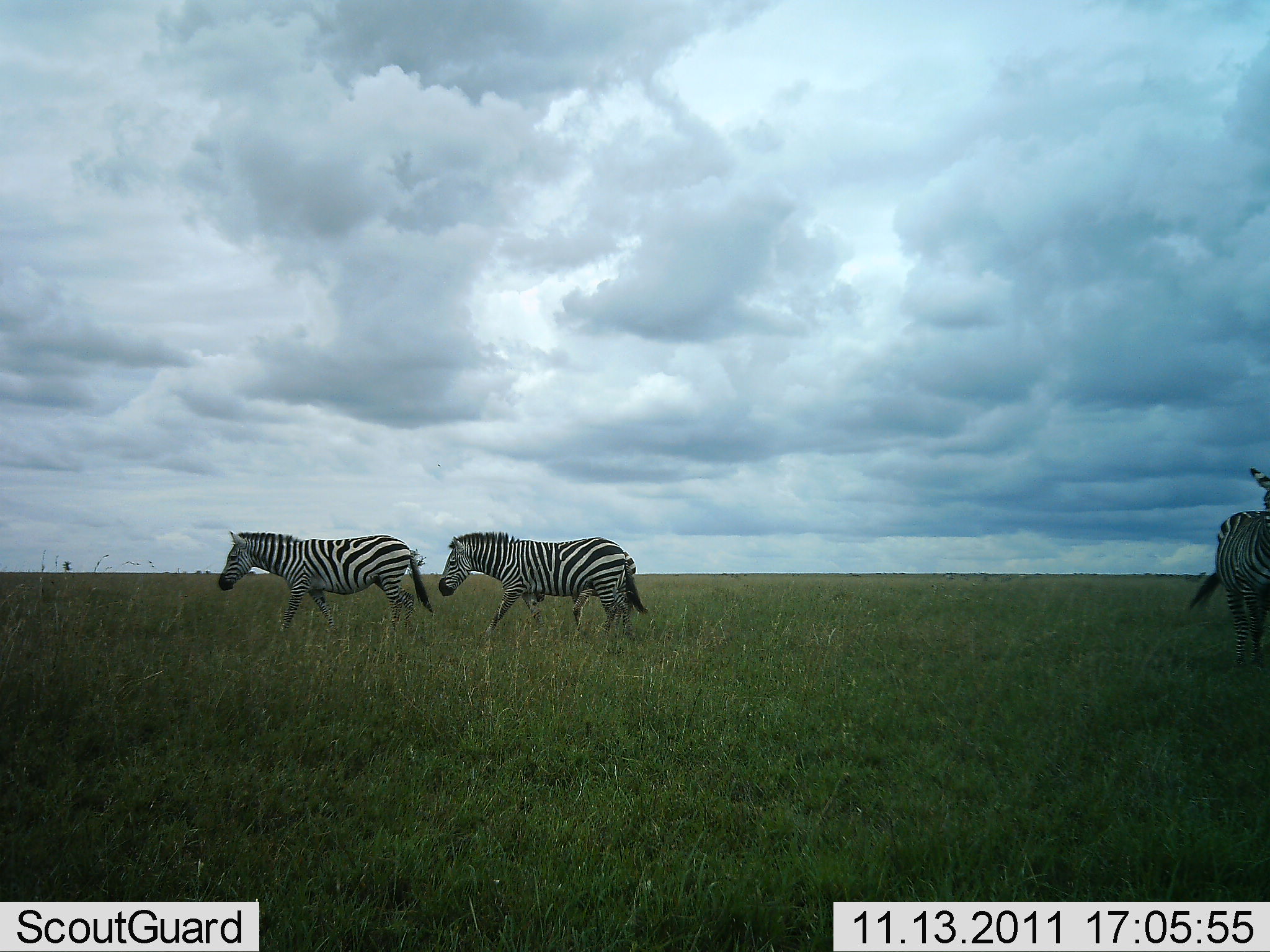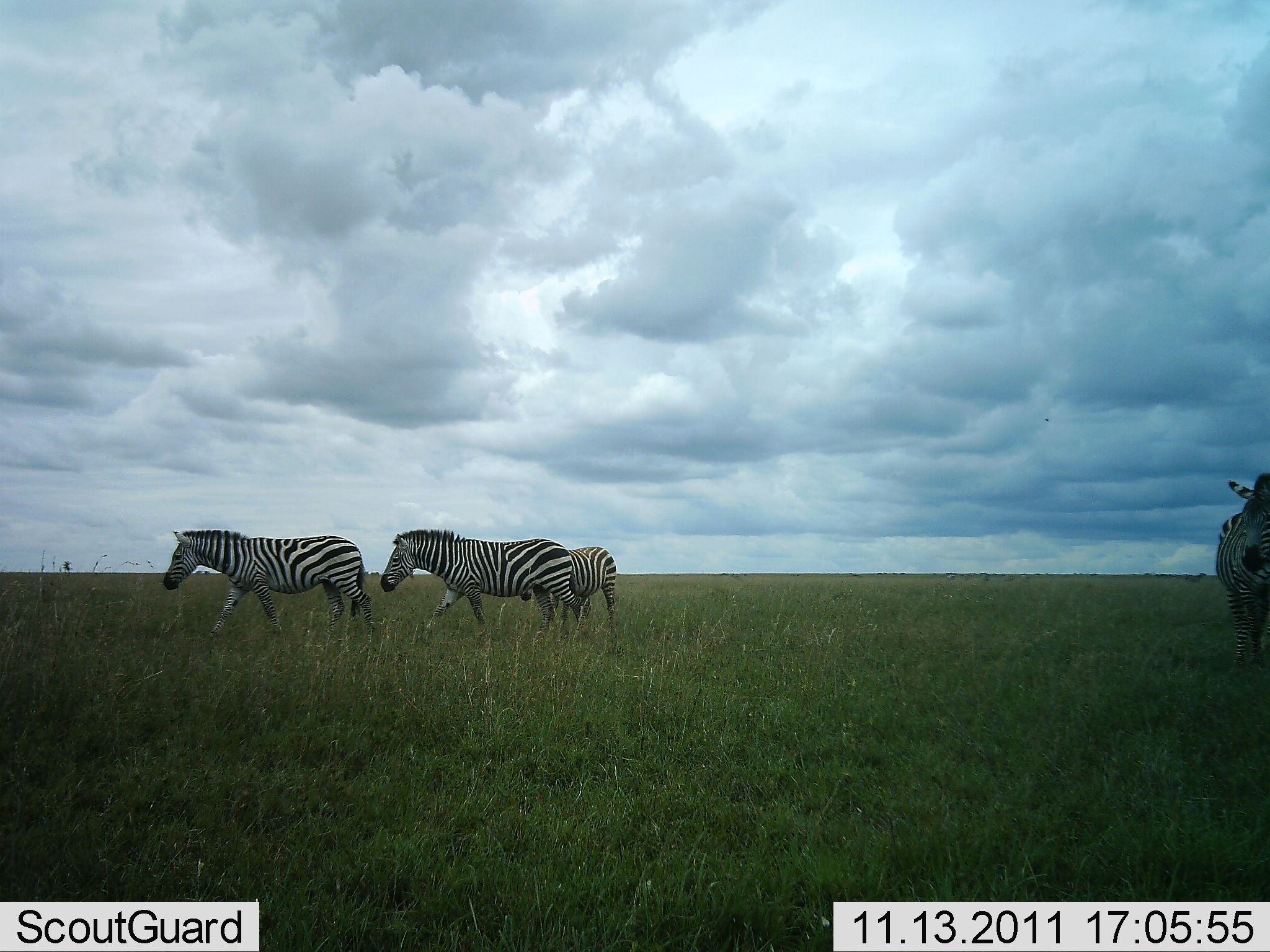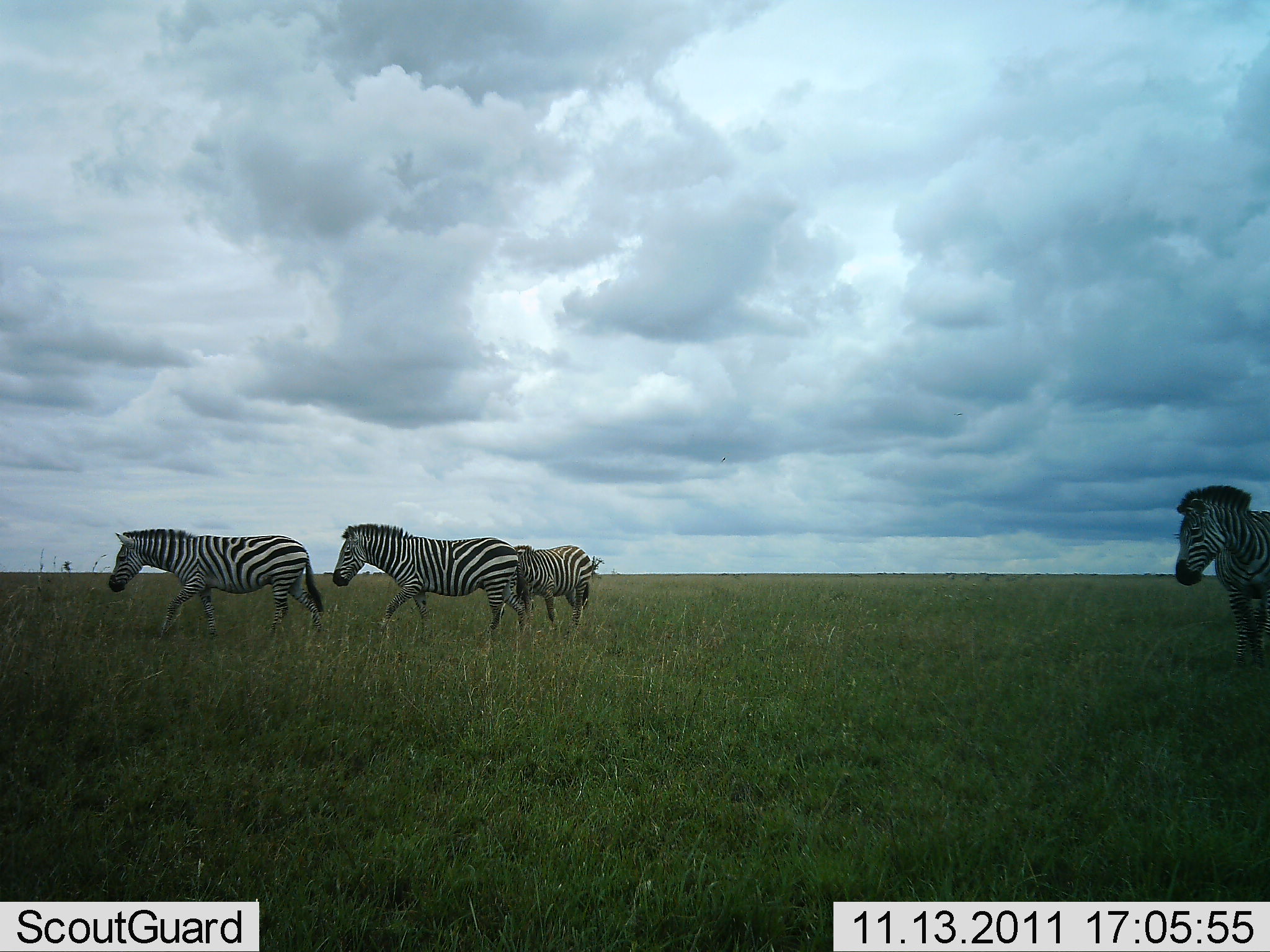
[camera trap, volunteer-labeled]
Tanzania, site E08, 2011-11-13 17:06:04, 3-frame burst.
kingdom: Animalia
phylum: Chordata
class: Mammalia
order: Perissodactyla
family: Equidae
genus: Equus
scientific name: Equus quagga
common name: plains zebra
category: zebra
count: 4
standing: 53%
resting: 0%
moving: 87%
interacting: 0%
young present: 0%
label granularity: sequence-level